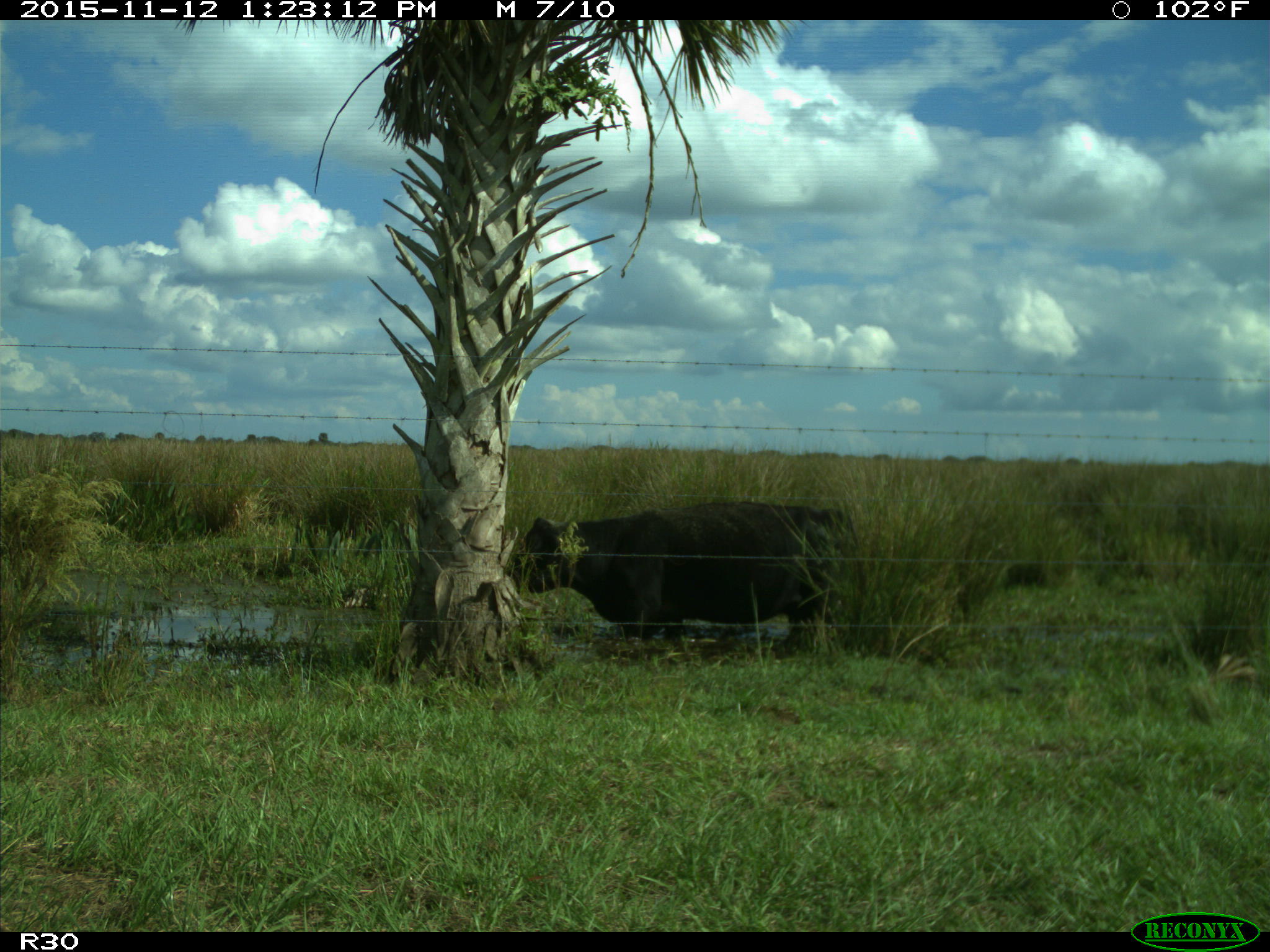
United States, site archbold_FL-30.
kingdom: Animalia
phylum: Chordata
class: Mammalia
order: Artiodactyla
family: Bovidae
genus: Bos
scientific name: Bos taurus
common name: domestic cow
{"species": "Bos taurus (domestic cow)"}